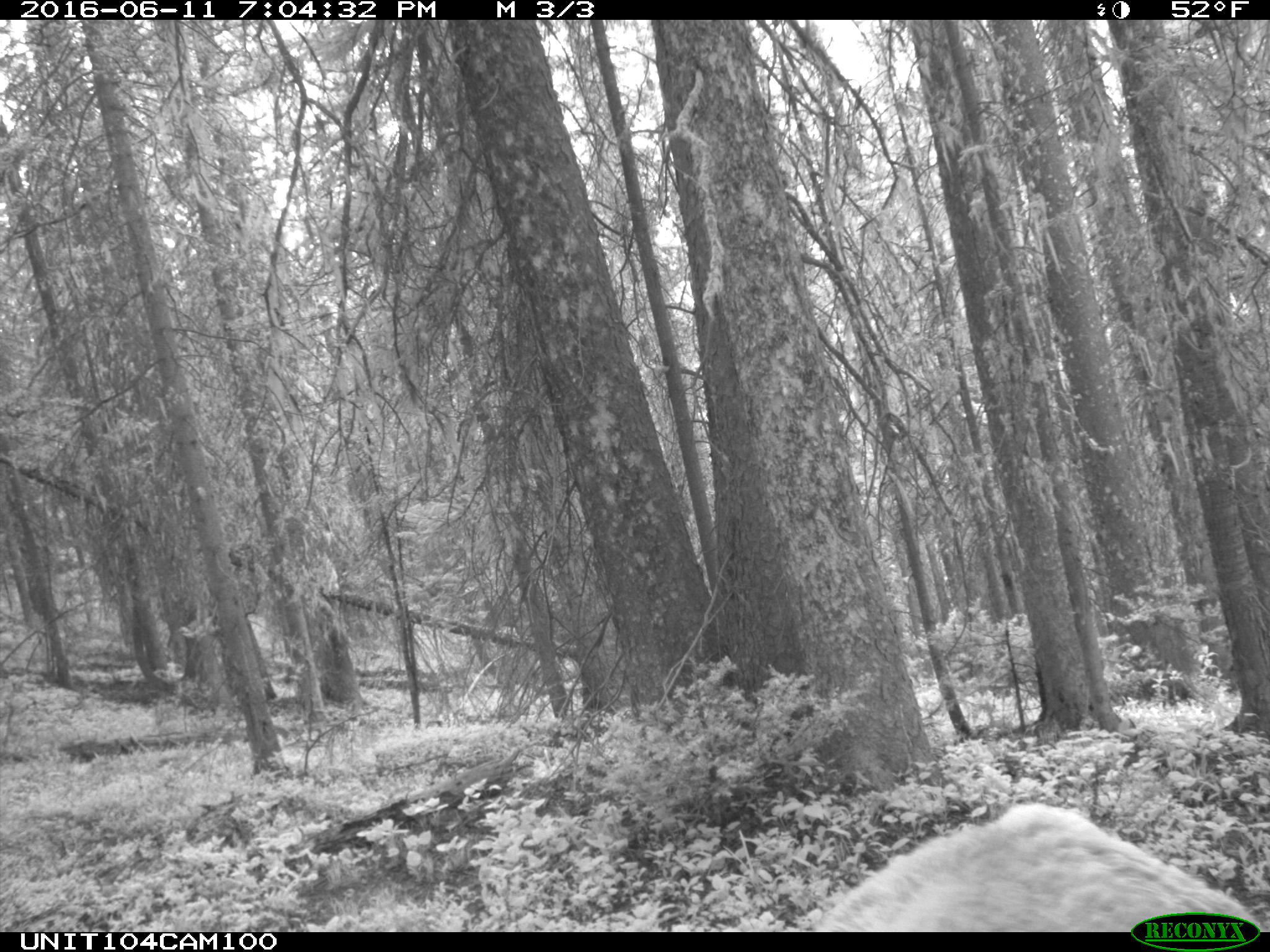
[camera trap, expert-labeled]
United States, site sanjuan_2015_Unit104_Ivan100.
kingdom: Animalia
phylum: Chordata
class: Mammalia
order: Artiodactyla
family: Cervidae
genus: Cervus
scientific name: Cervus elaphus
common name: red deer